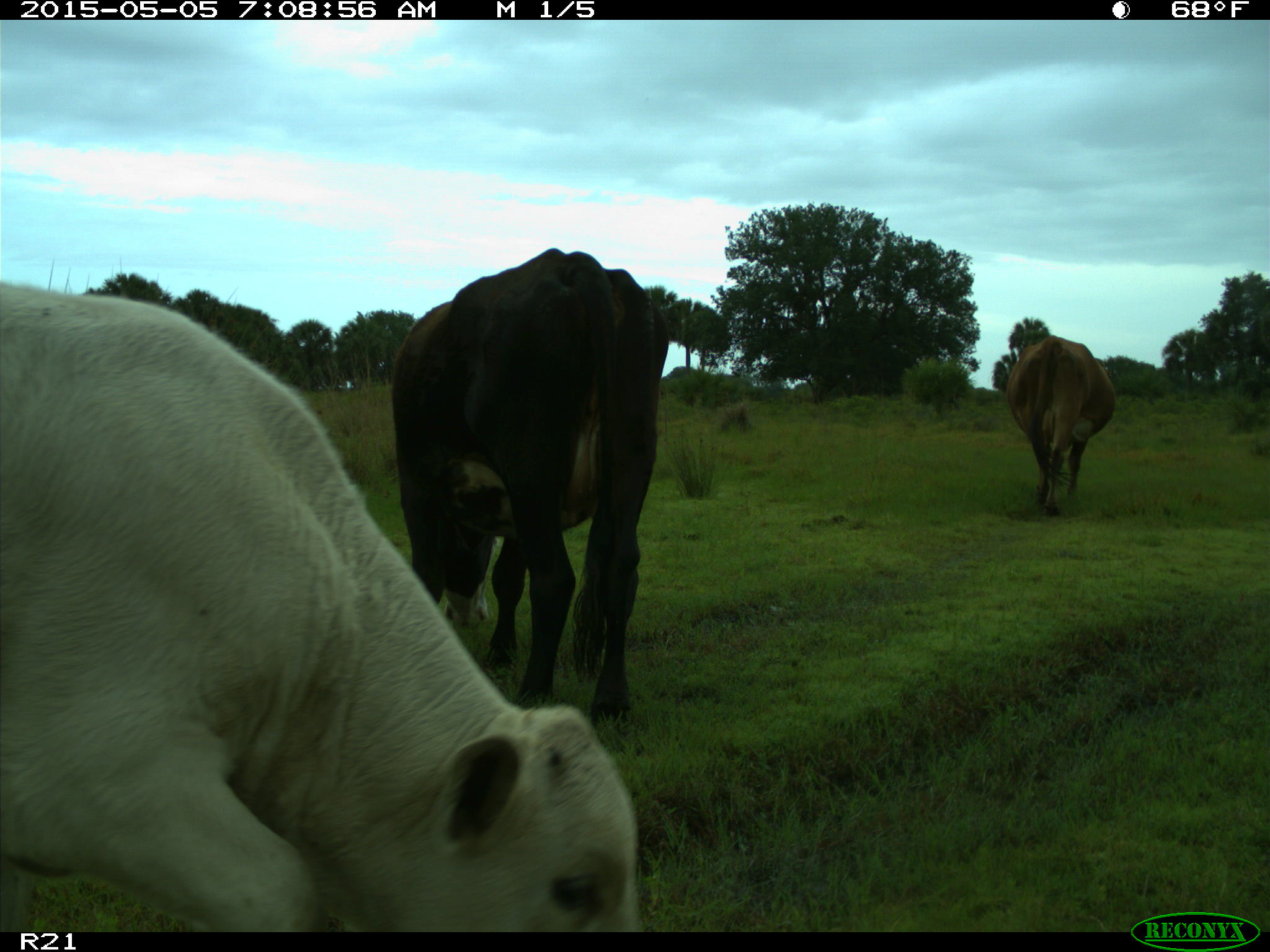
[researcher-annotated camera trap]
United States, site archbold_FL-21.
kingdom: Animalia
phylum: Chordata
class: Mammalia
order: Artiodactyla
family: Bovidae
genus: Bos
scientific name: Bos taurus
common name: domestic cow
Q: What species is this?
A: Bos taurus (domestic cow).